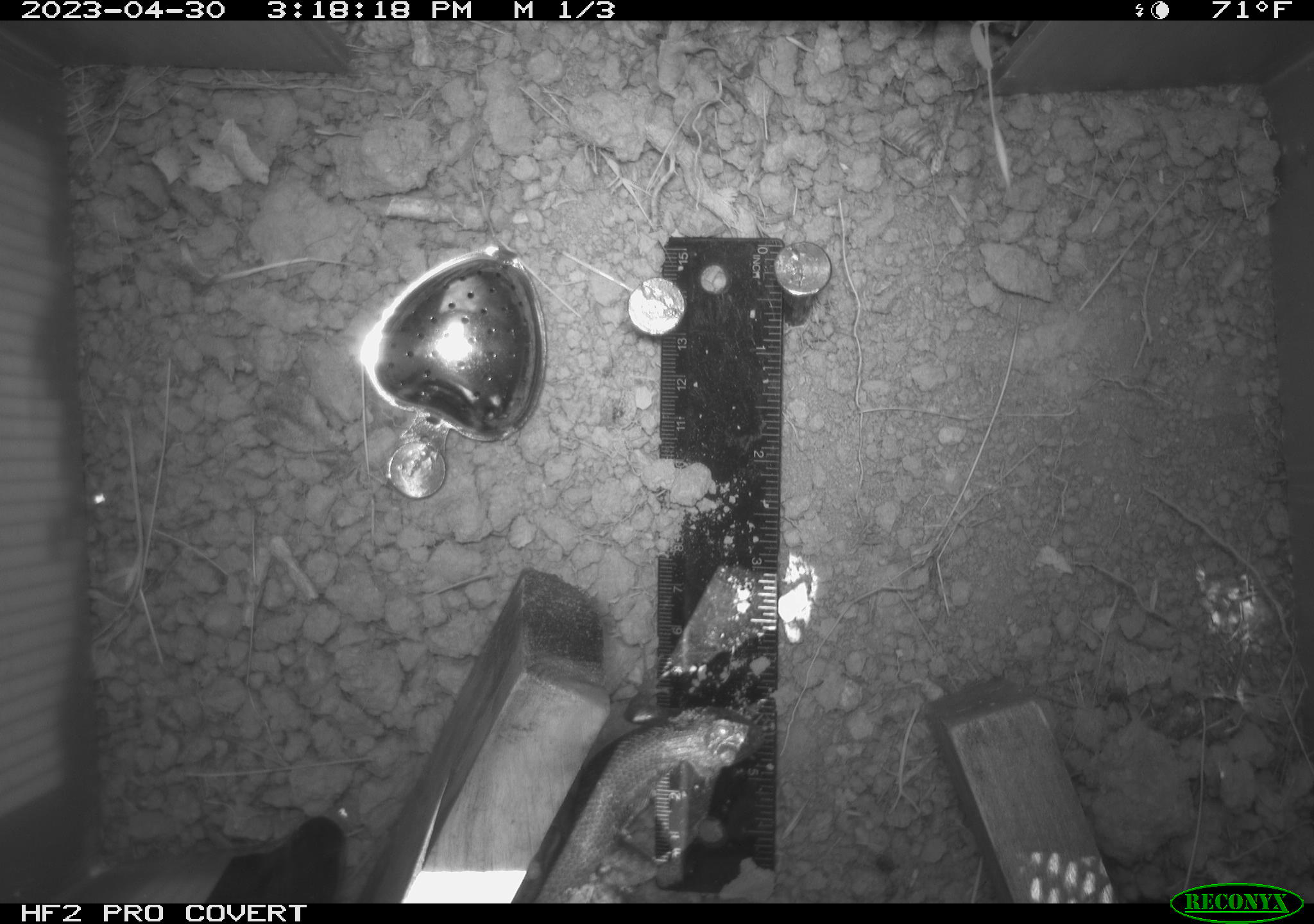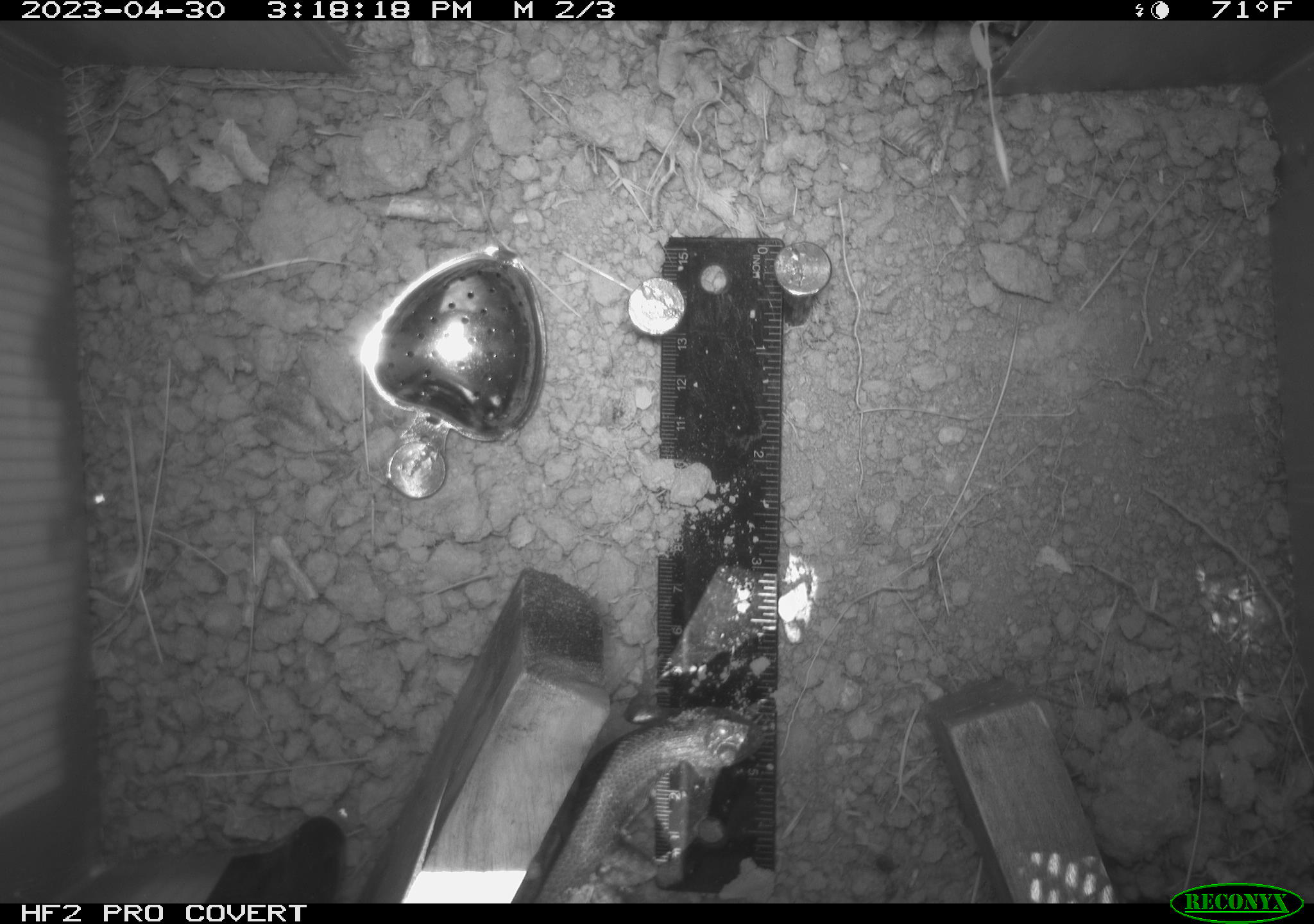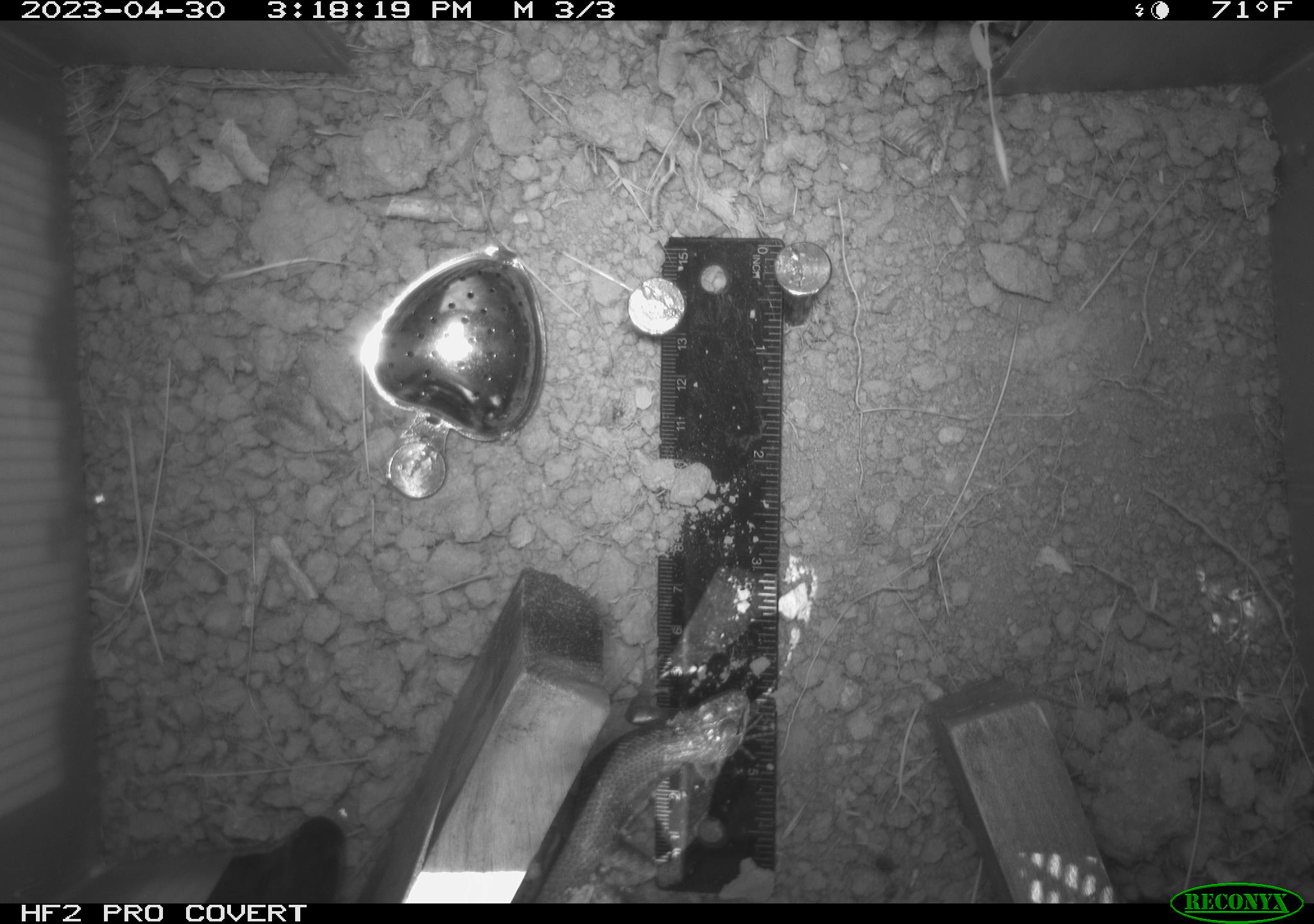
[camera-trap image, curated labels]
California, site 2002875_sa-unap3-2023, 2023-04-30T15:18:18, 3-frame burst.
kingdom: Animalia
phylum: Chordata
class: Reptilia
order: Squamata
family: Phrynosomatidae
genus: Sceloporus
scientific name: Sceloporus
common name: spiny lizards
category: sceloporus species